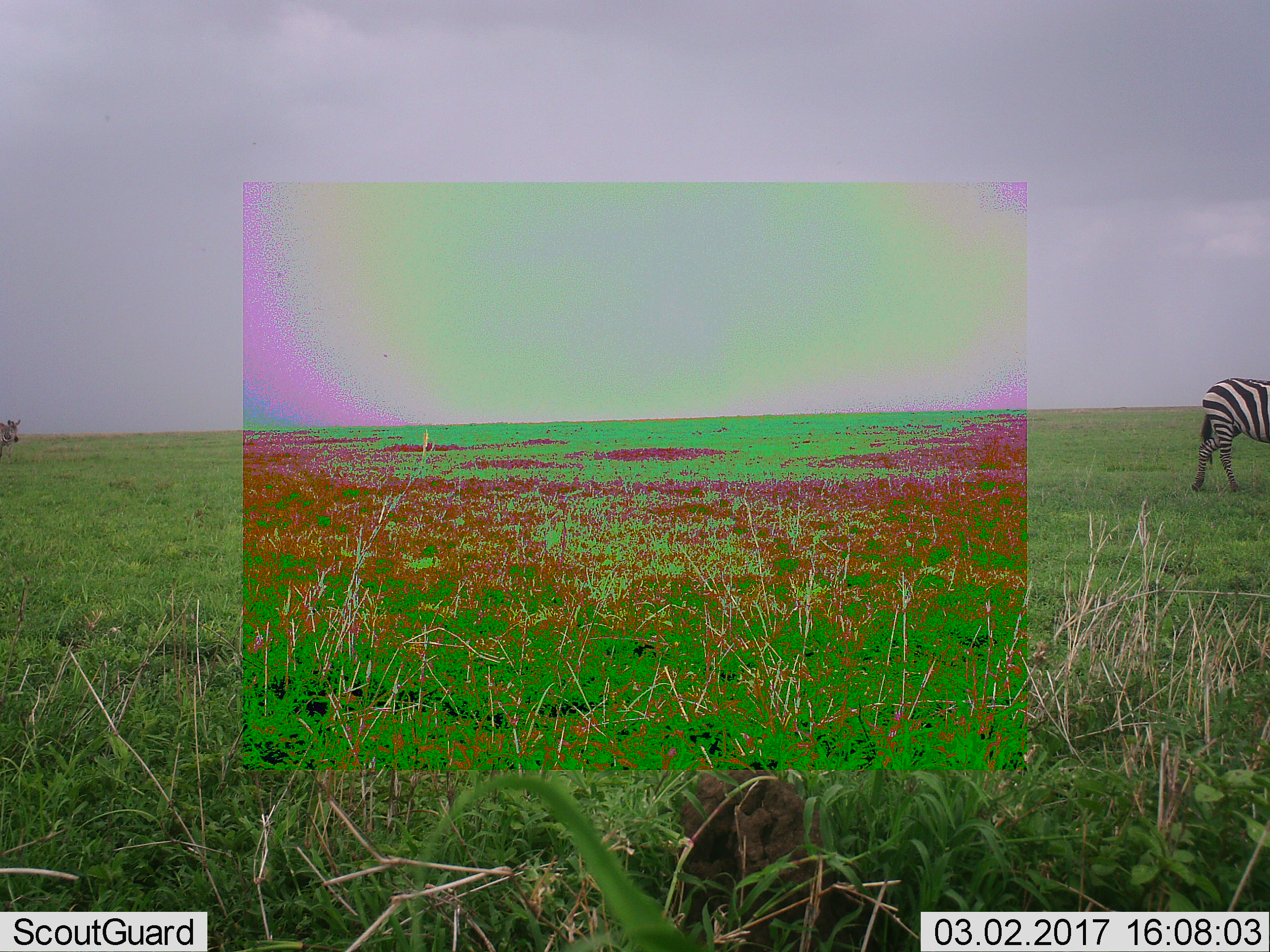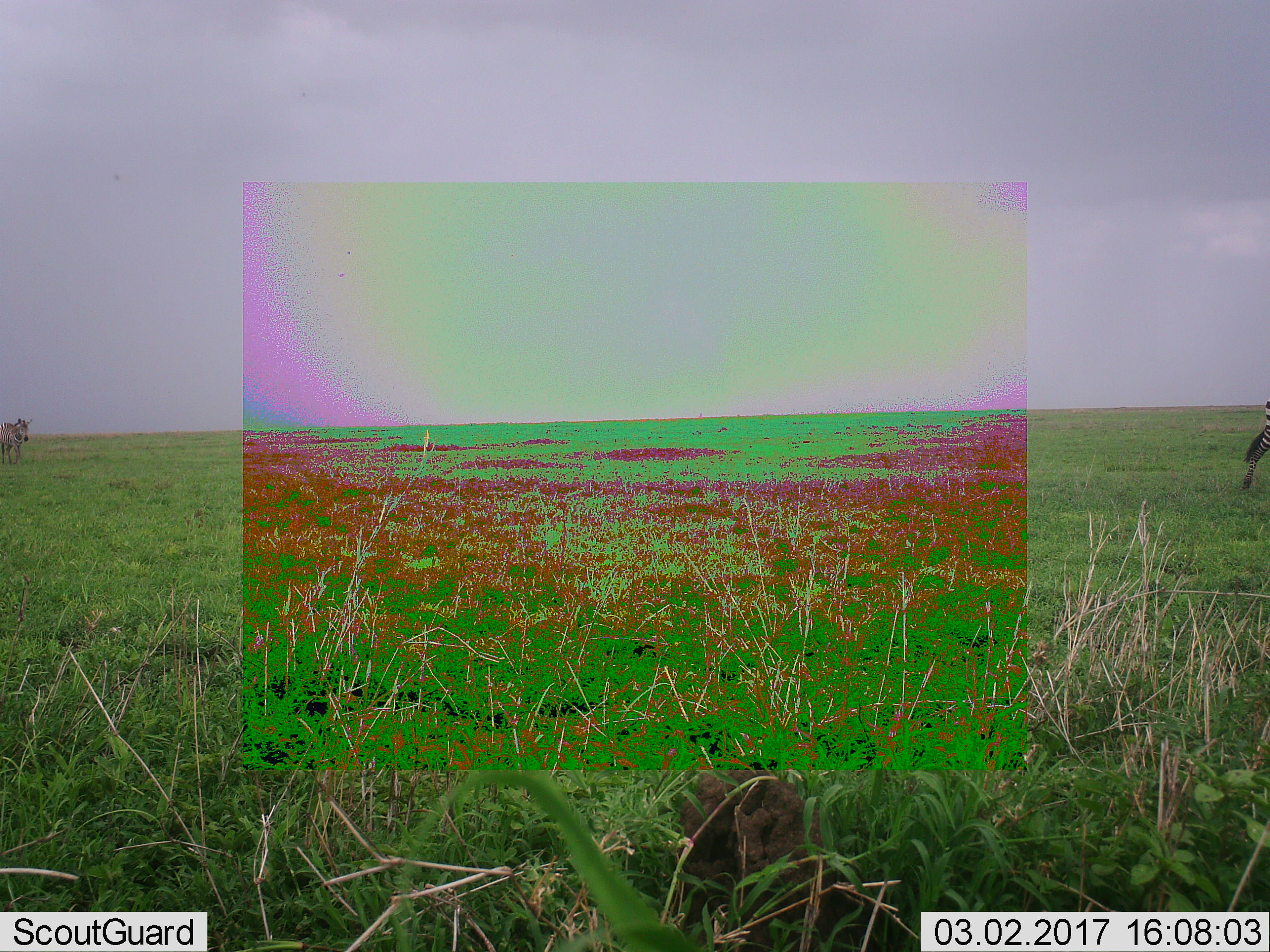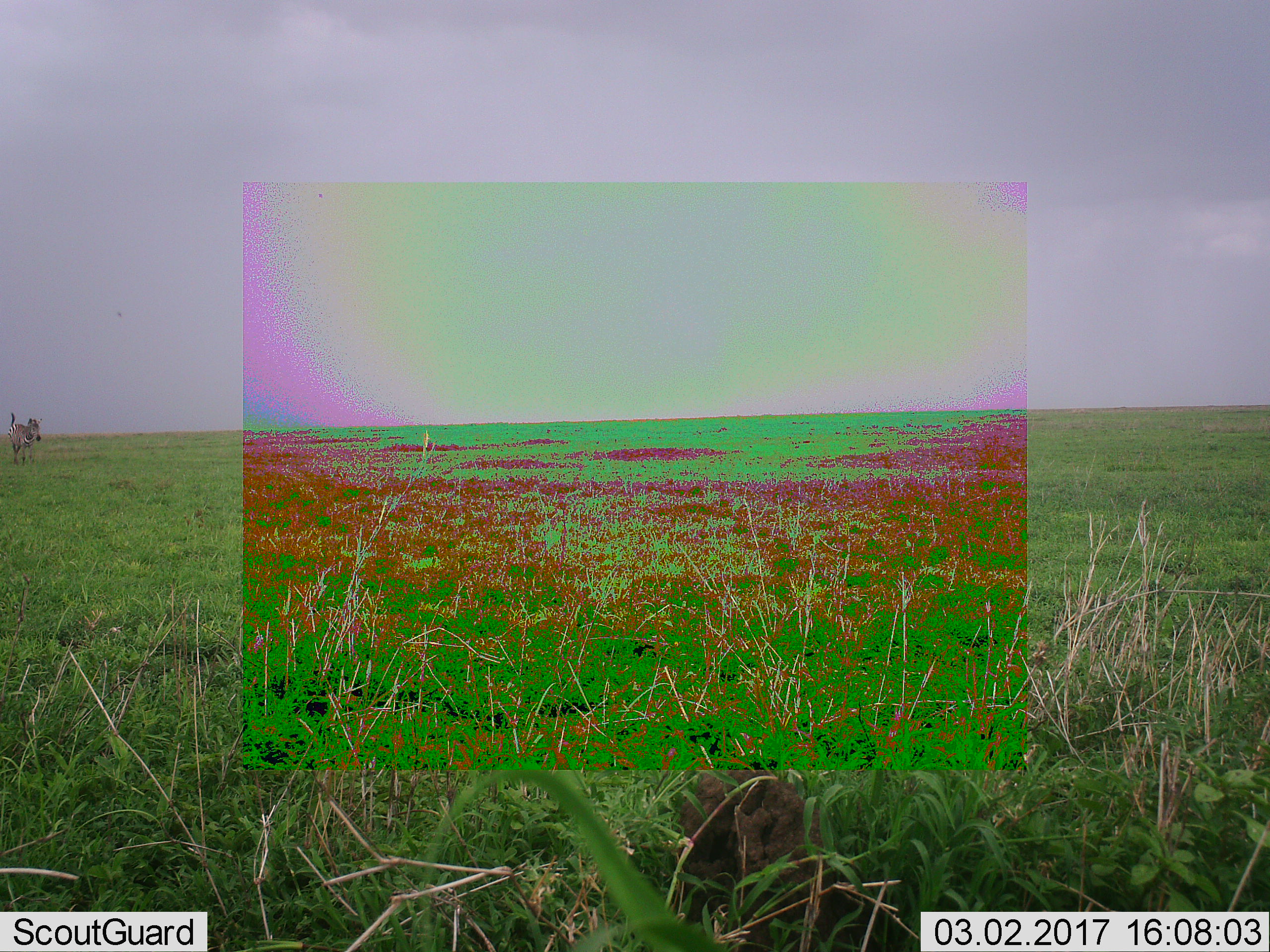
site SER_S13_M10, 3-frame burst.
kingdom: Animalia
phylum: Chordata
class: Mammalia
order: Perissodactyla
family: Equidae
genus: Equus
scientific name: Equus quagga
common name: plains zebra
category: zebraplains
Zebraplains (plains zebra) (Equus quagga), count 2. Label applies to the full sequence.